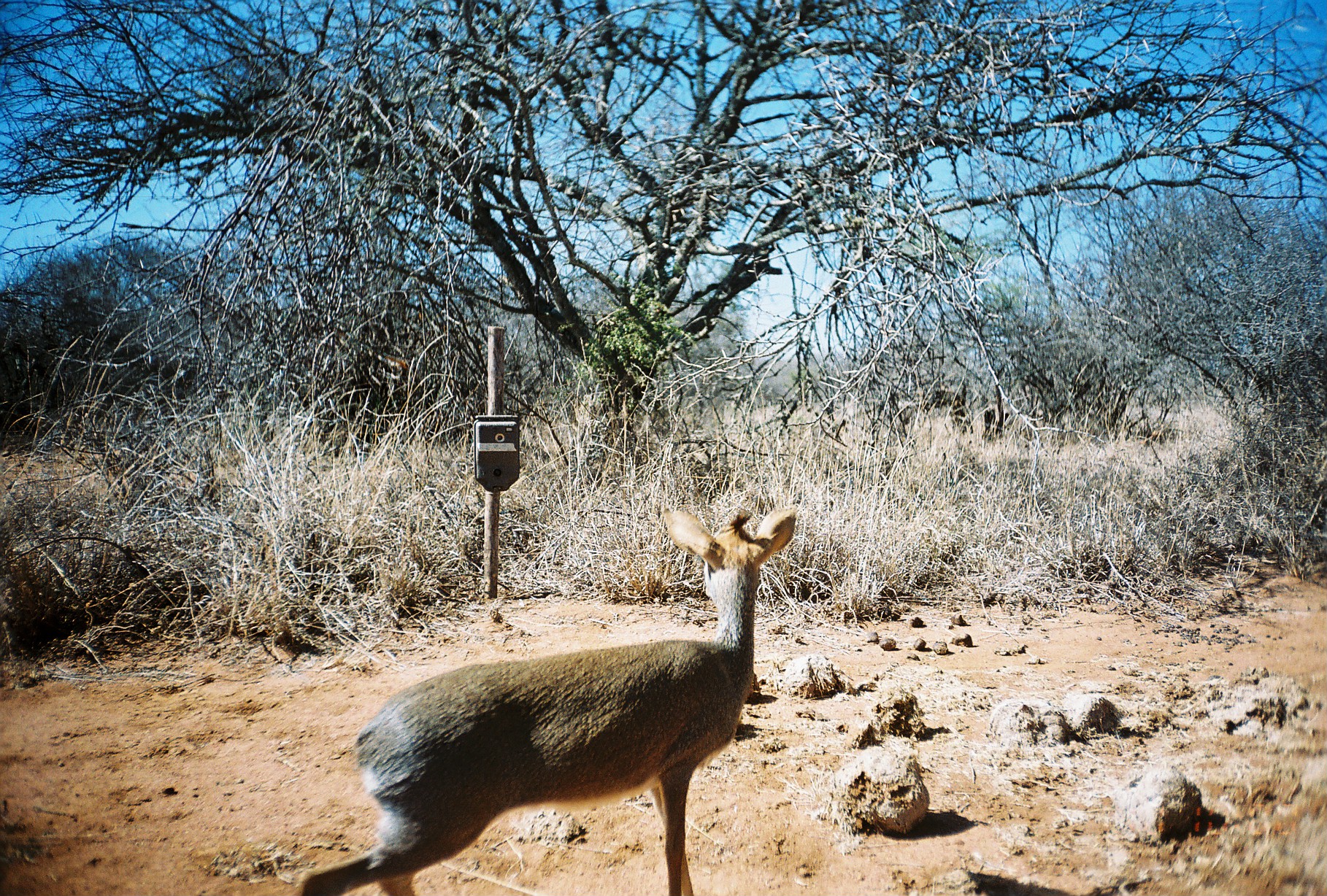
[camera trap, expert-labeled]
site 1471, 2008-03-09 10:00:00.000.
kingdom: Animalia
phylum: Chordata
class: Mammalia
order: Artiodactyla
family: Bovidae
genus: Madoqua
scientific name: Madoqua guentheri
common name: günther's dik-dik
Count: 1.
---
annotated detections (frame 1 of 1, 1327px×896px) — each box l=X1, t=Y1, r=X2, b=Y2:
madoqua guentheri: l=294, t=504, r=800, b=896